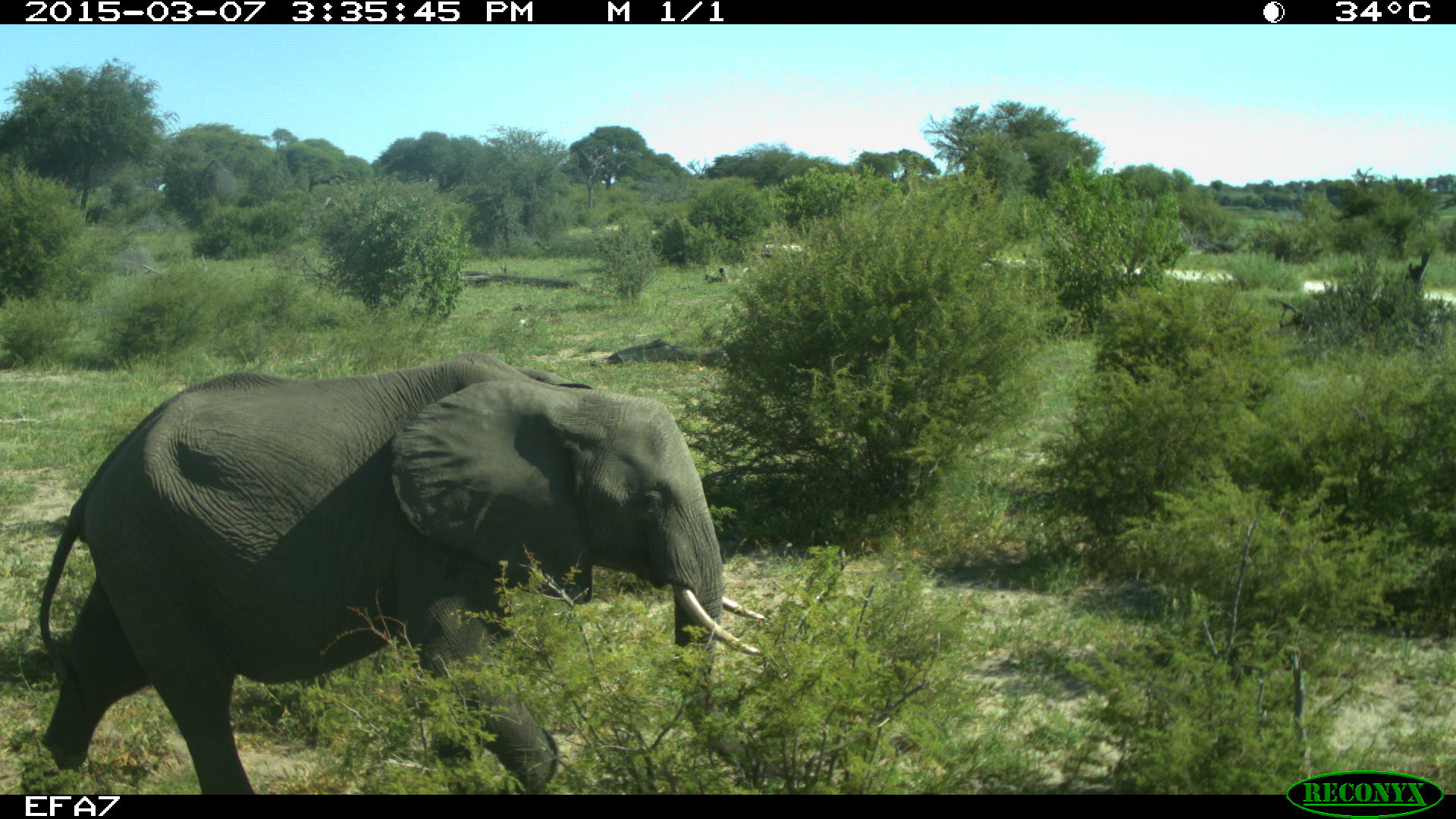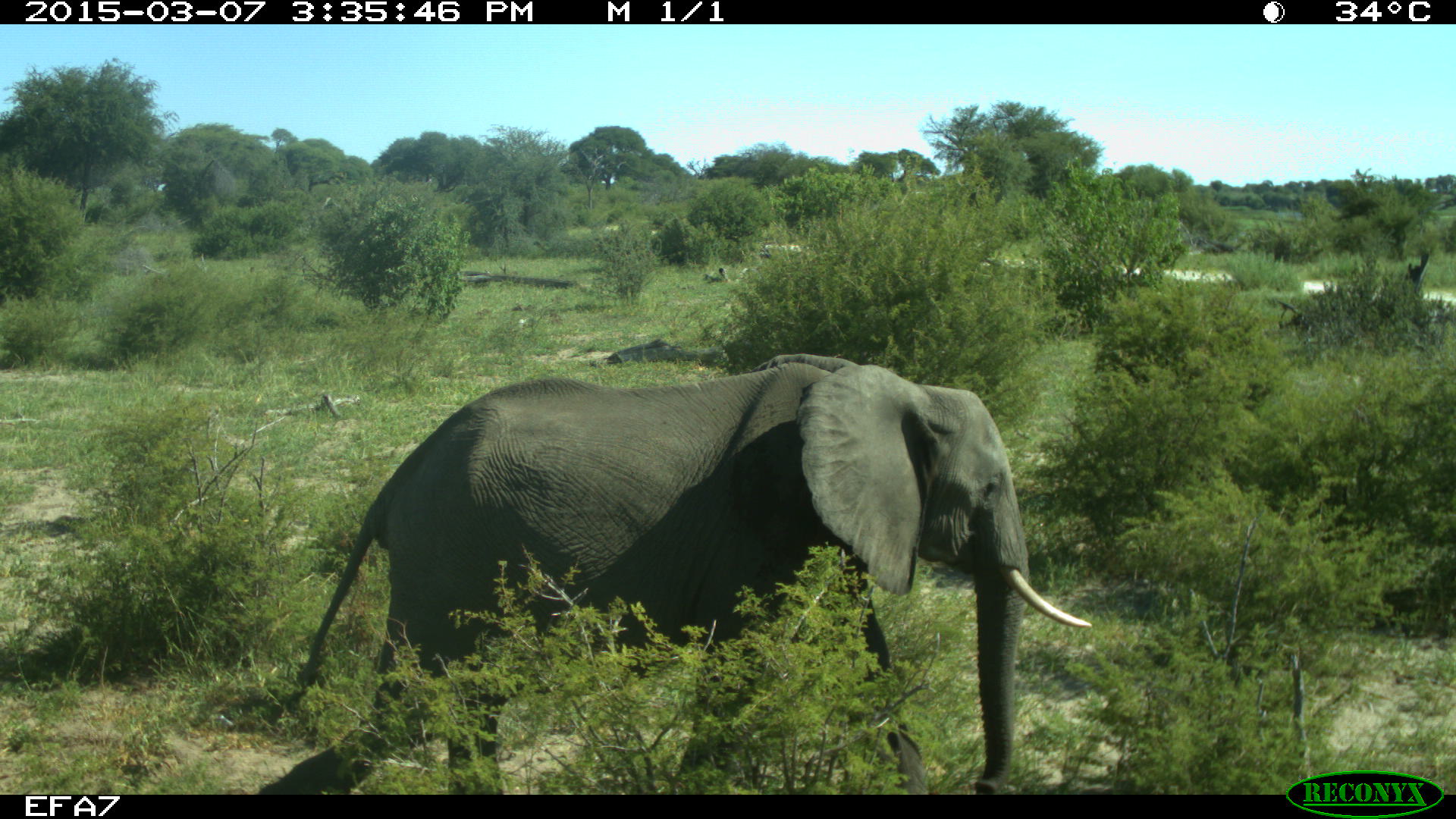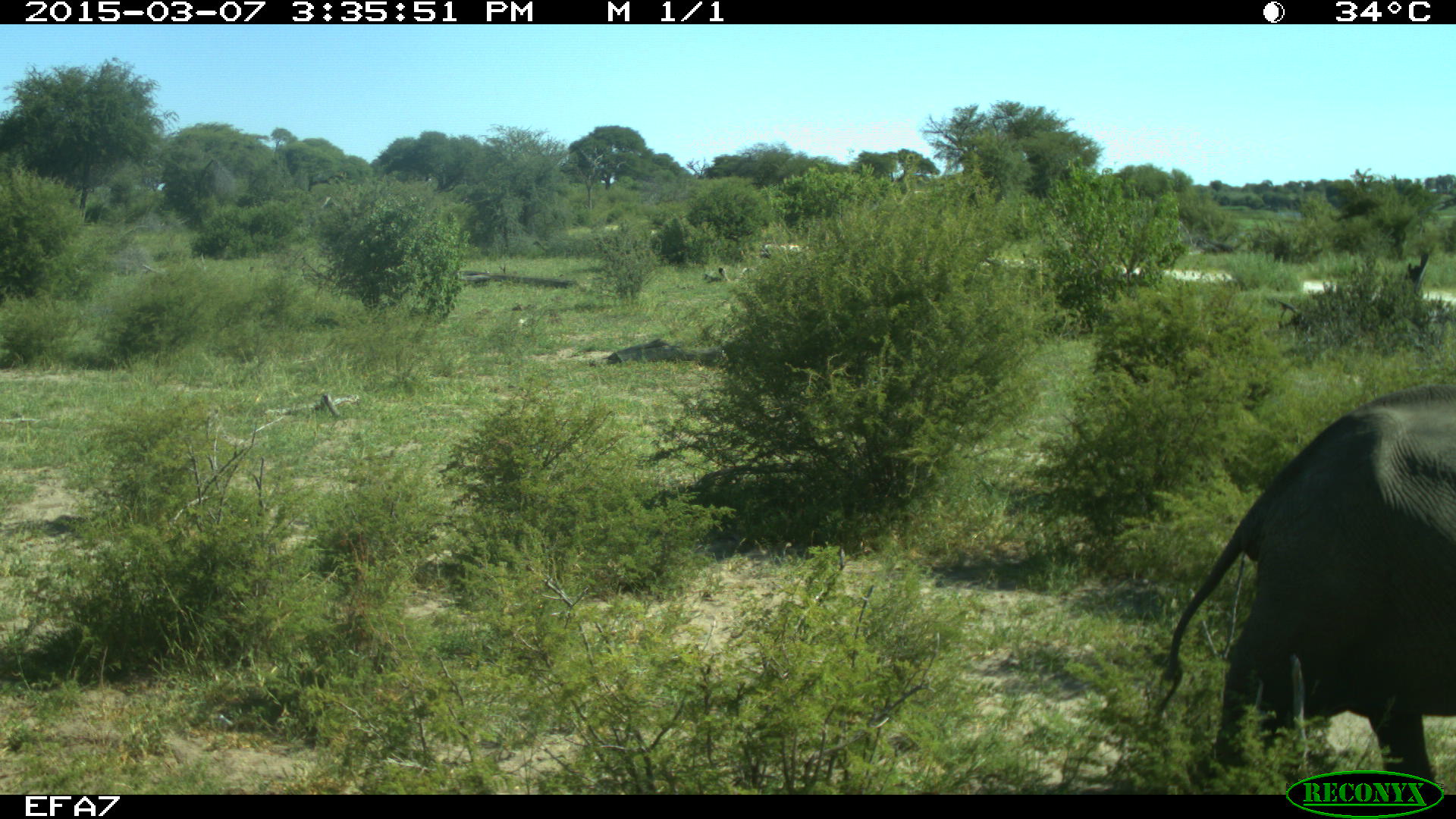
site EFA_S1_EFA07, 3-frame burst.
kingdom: Animalia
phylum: Chordata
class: Mammalia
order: Proboscidea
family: Elephantidae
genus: Loxodonta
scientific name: Loxodonta africana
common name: african bush elephant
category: elephant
Elephant (african bush elephant) (Loxodonta africana), count 2. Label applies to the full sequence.